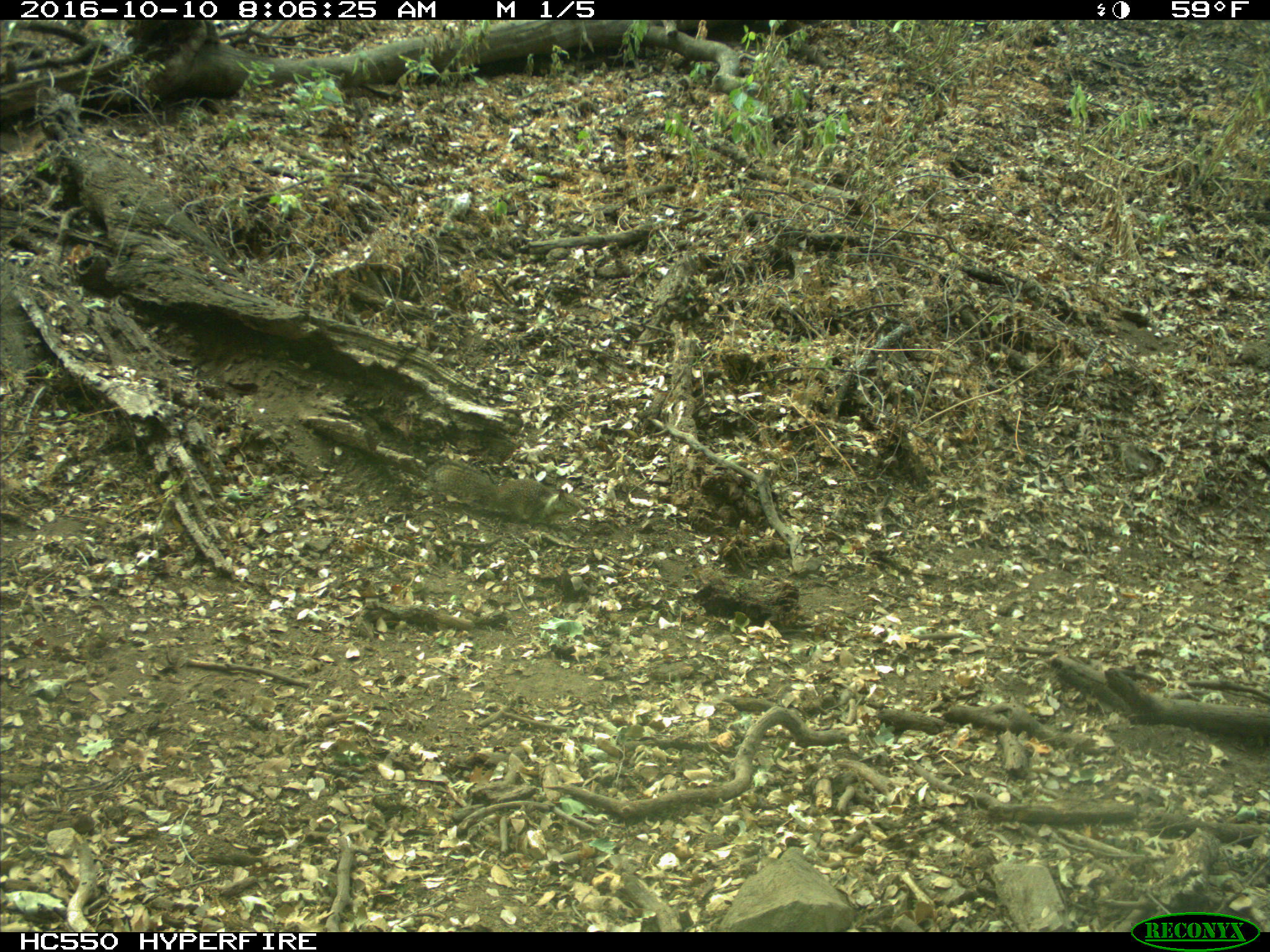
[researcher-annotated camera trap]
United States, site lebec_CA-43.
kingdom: Animalia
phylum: Chordata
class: Mammalia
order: Rodentia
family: Sciuridae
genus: Otospermophilus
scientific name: Otospermophilus beecheyi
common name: california ground squirrel